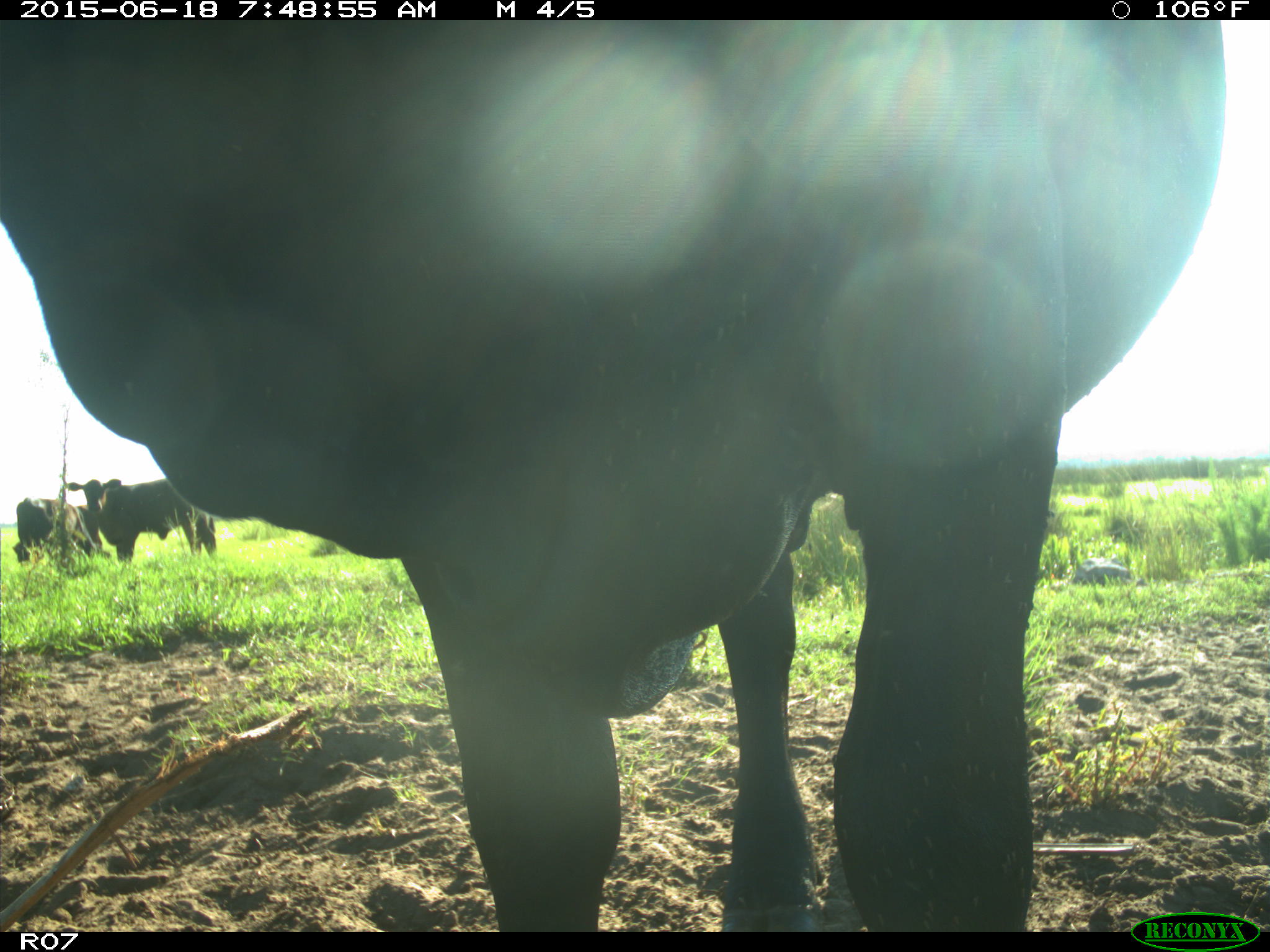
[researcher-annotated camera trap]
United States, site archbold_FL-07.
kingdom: Animalia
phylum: Chordata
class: Mammalia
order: Artiodactyla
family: Bovidae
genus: Bos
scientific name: Bos taurus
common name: domestic cow